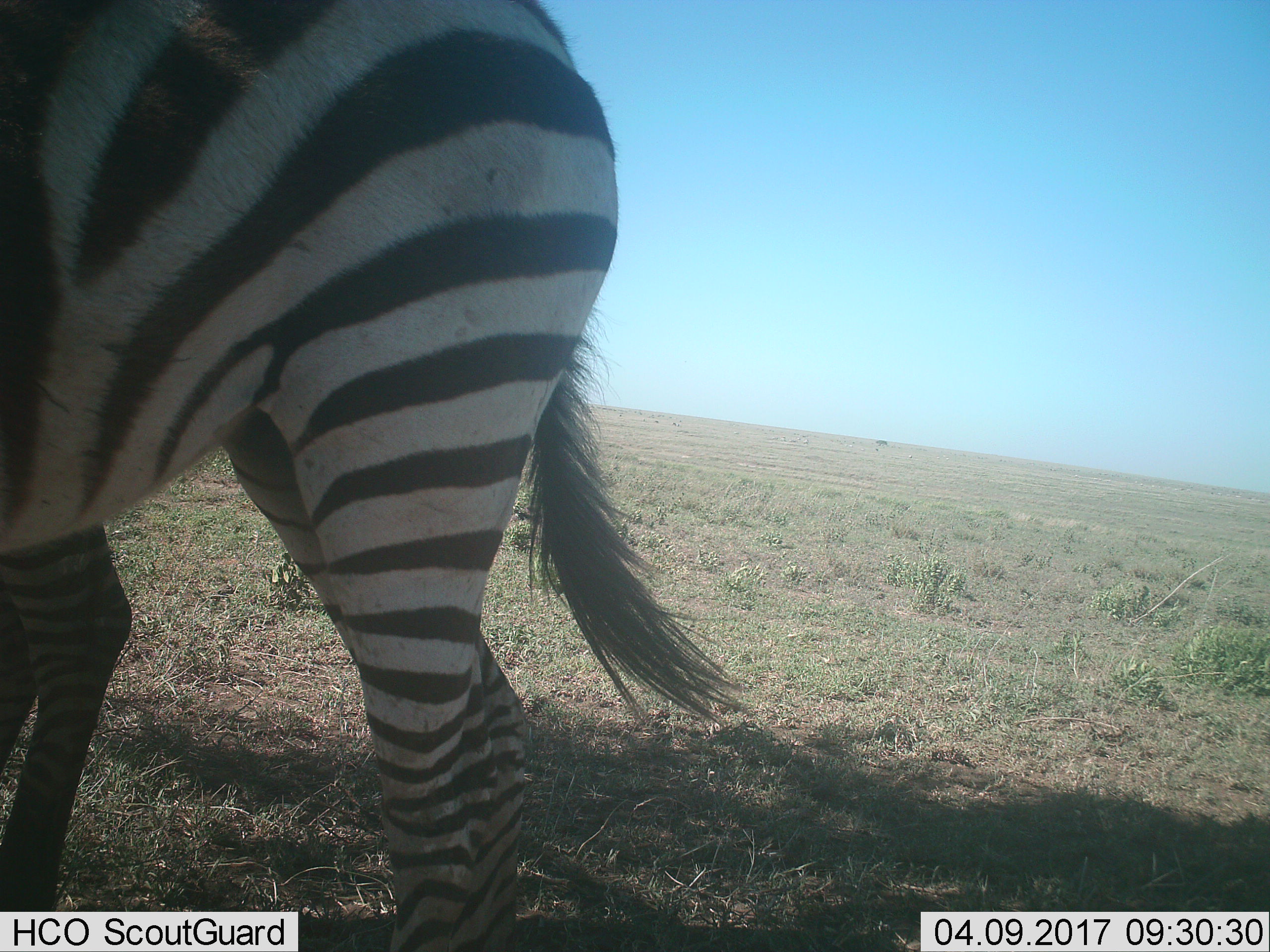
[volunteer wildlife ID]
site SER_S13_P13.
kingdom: Animalia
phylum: Chordata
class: Mammalia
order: Perissodactyla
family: Equidae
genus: Equus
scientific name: Equus quagga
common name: plains zebra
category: zebraplains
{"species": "zebraplains (plains zebra) (Equus quagga)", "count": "1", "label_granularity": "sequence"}